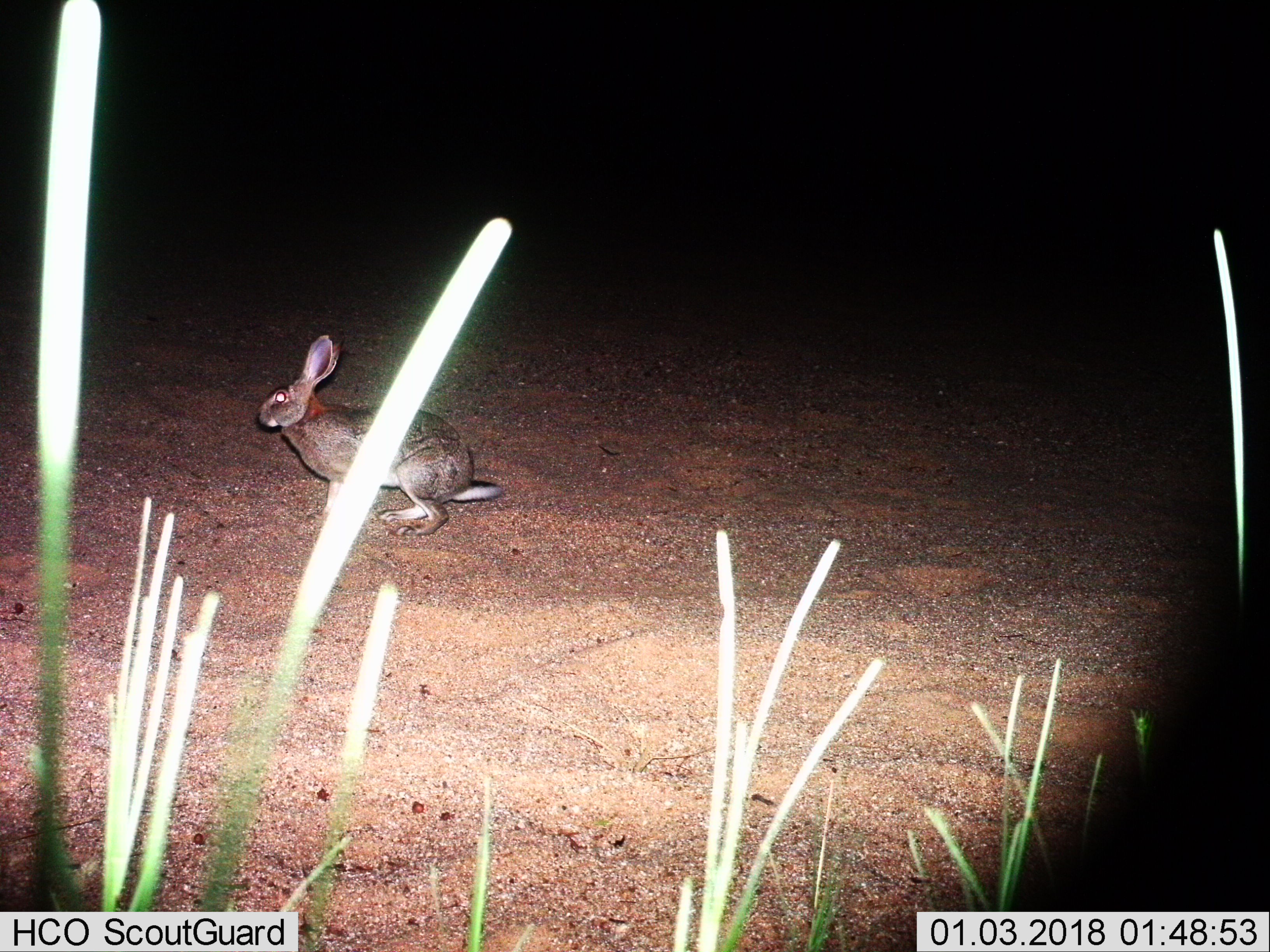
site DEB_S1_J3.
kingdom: Animalia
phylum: Chordata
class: Mammalia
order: Lagomorpha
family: Leporidae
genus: Lepus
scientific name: Lepus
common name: hare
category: hareunknown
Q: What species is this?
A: Hareunknown (hare) (Lepus).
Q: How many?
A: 1.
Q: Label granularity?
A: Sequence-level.